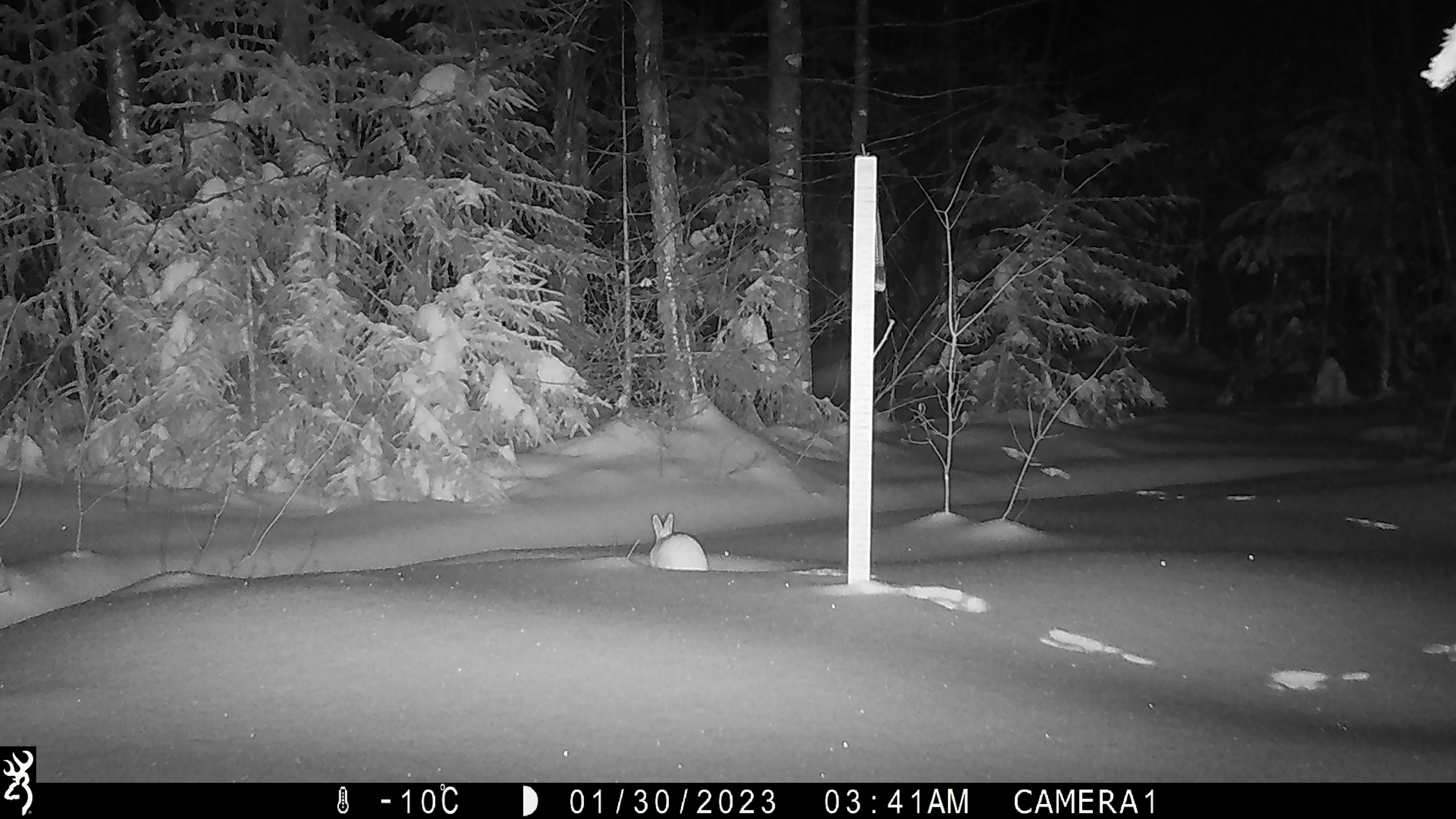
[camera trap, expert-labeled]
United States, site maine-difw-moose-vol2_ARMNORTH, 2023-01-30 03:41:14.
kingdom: Animalia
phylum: Chordata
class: Mammalia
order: Lagomorpha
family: Leporidae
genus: Lepus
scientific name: Lepus americanus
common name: snowshoe hare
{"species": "snowshoe hare (Lepus americanus)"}